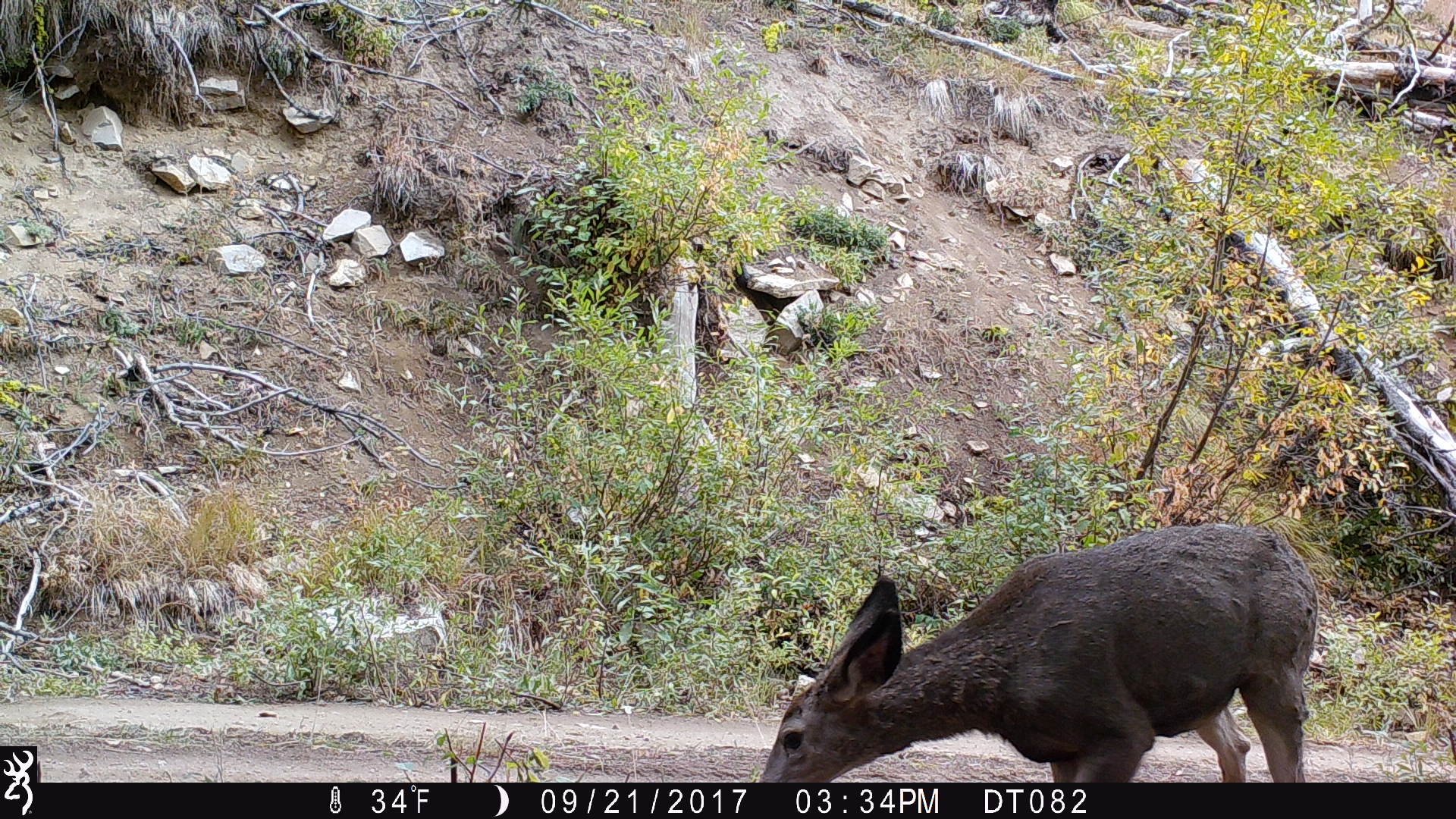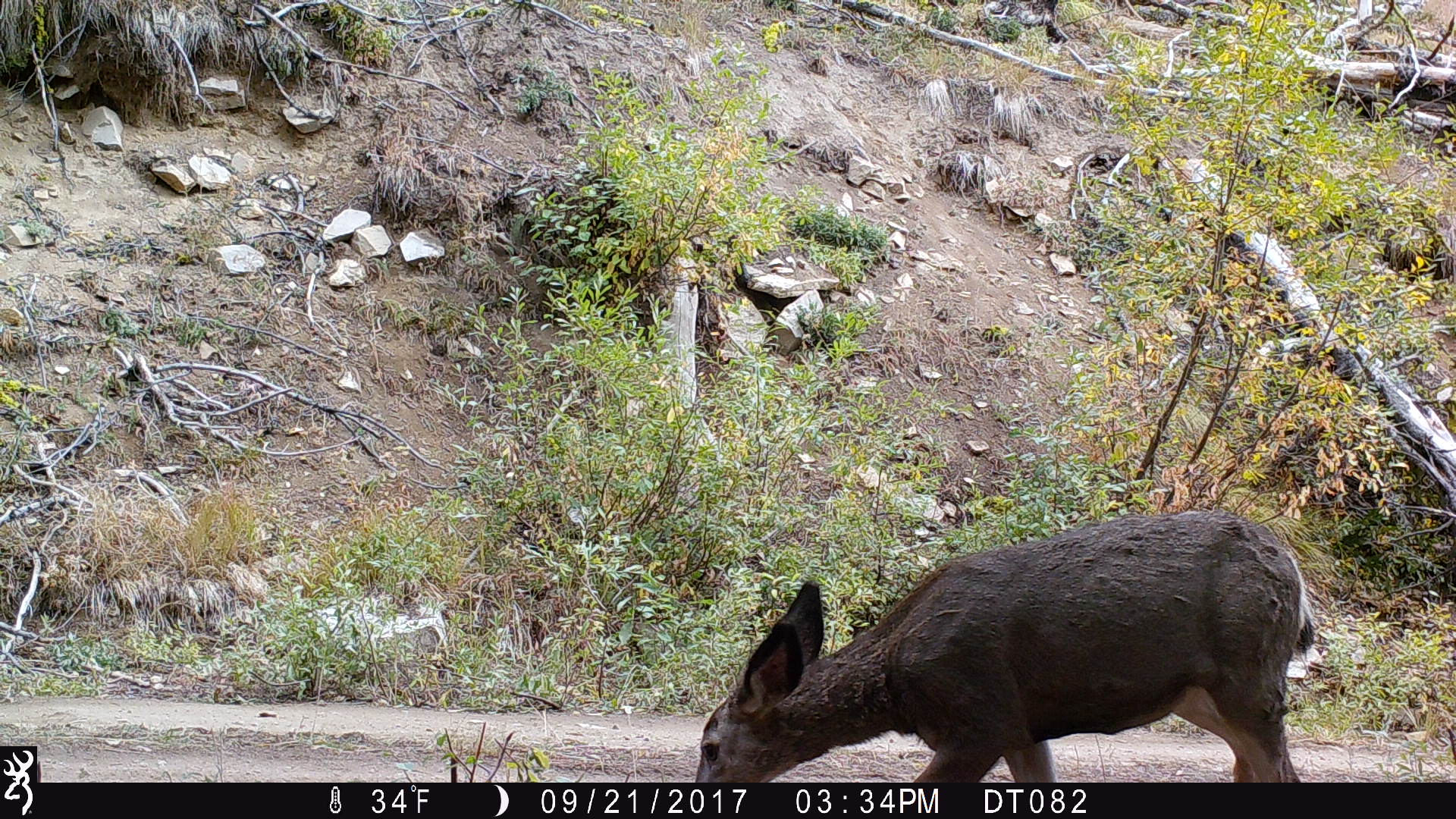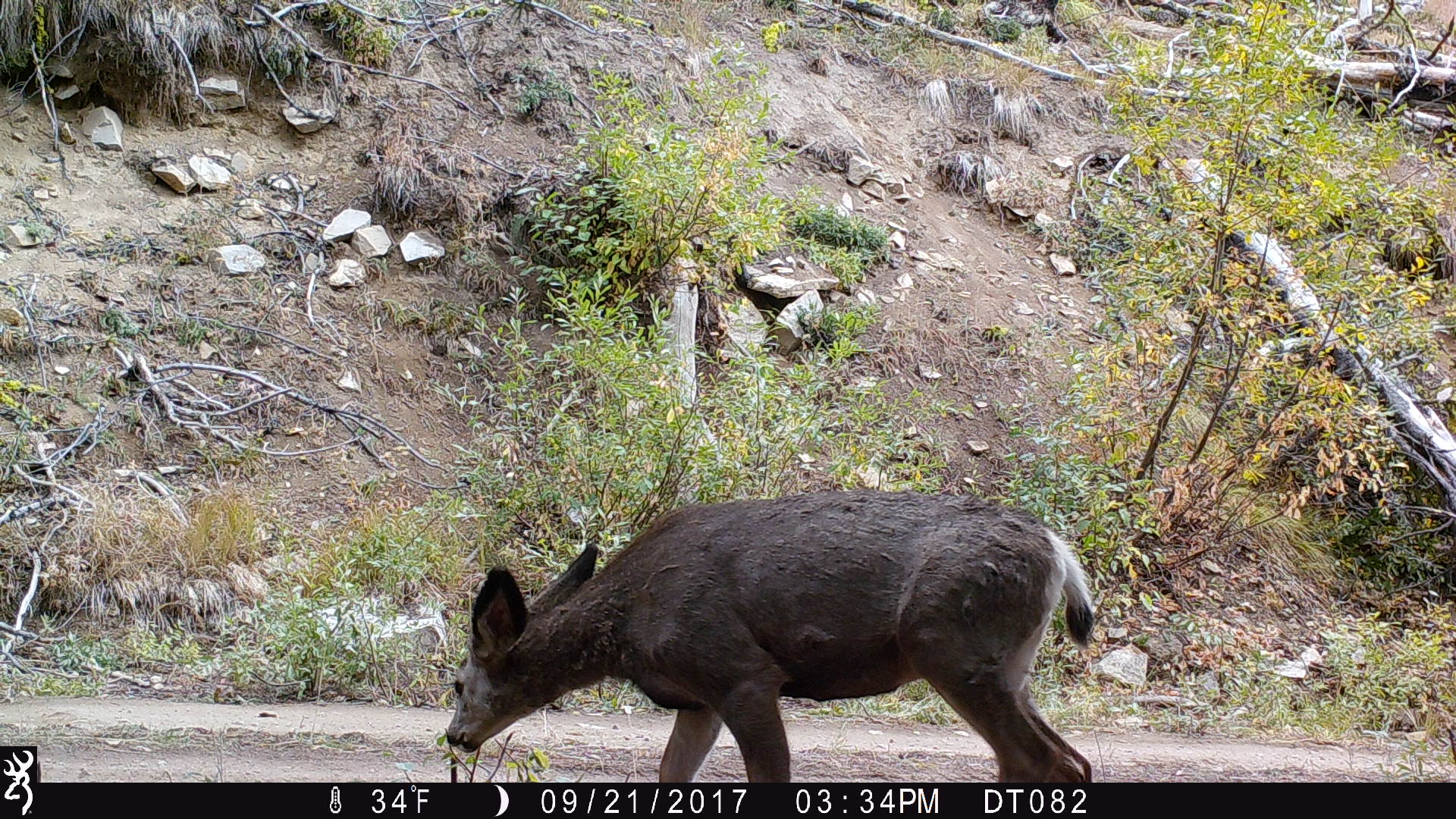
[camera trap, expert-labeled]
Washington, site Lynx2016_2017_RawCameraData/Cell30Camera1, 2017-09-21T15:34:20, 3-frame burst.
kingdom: Animalia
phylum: Chordata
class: Mammalia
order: Artiodactyla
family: Cervidae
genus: Odocoileus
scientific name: Odocoileus hemionus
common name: mule deer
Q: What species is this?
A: Odocoileus hemionus (mule deer).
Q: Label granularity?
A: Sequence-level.